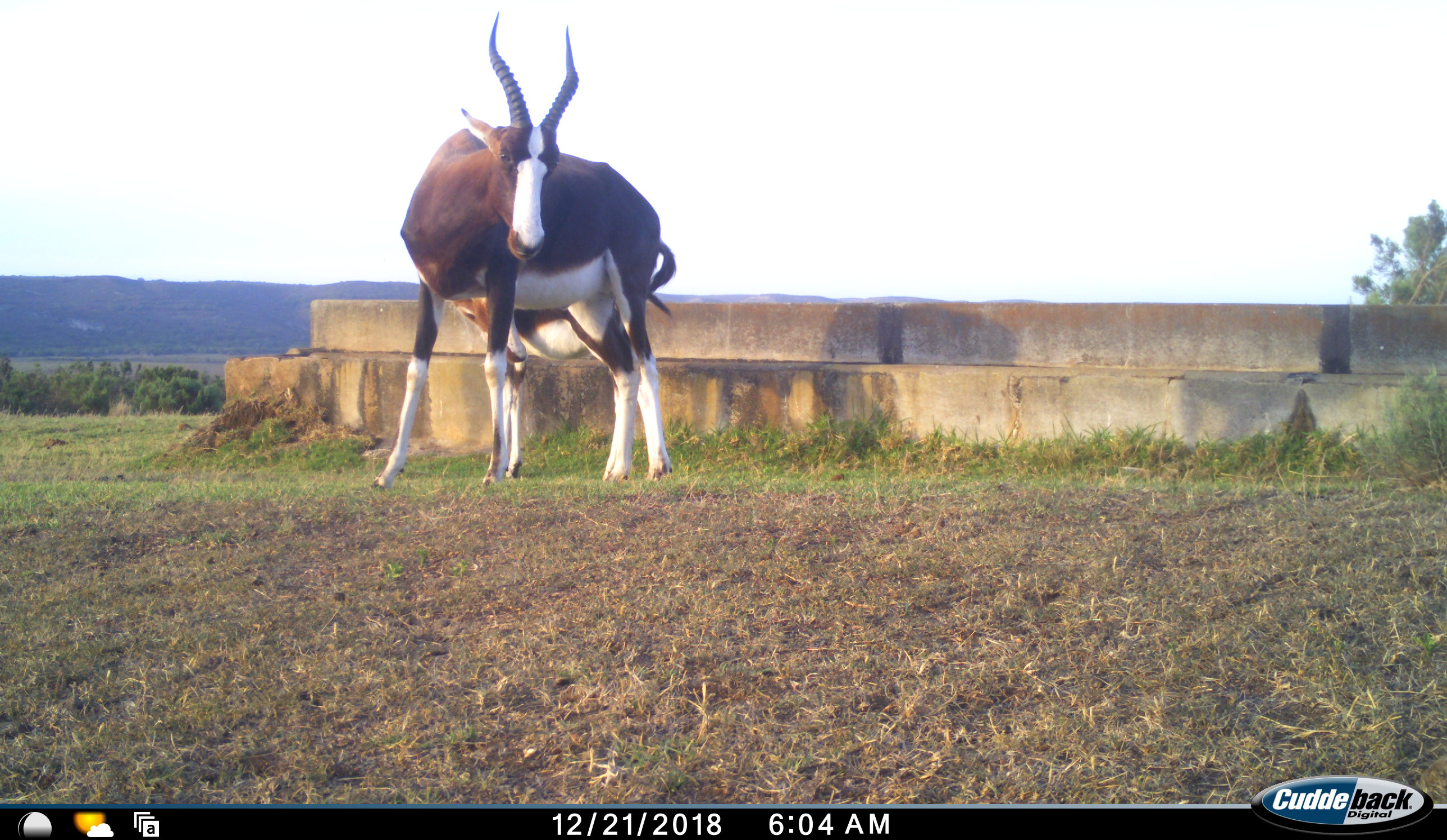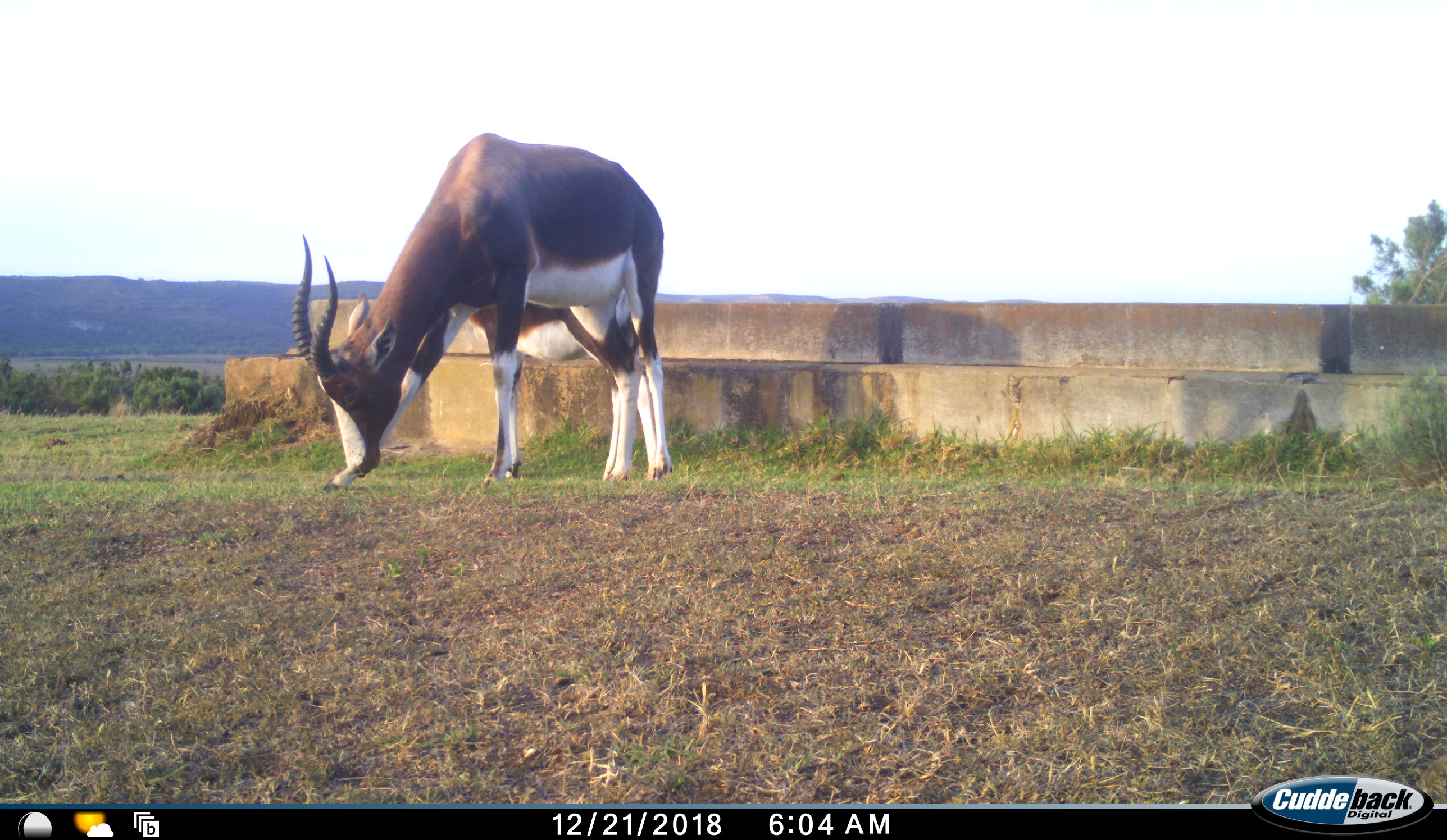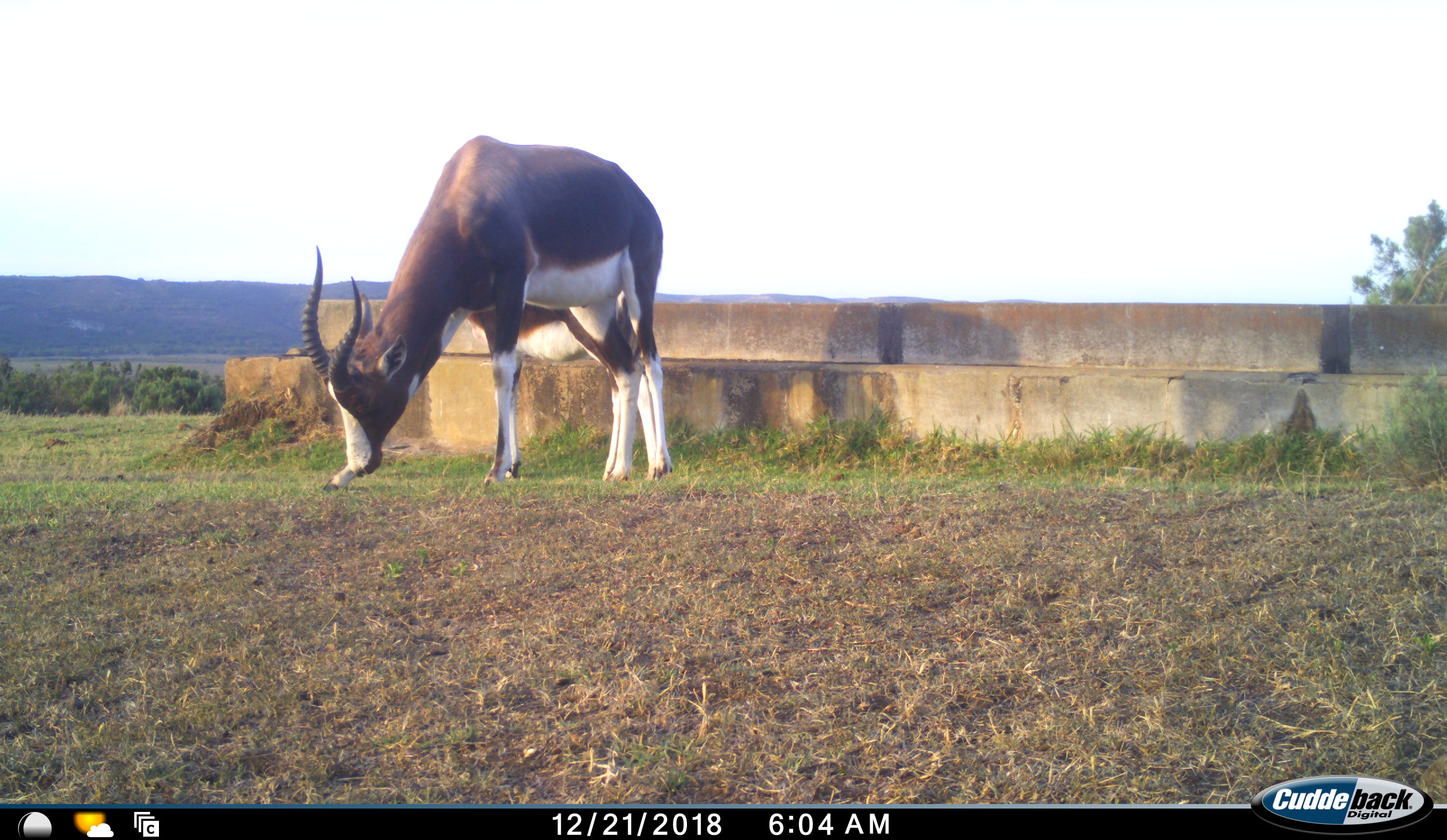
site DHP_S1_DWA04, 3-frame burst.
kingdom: Animalia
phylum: Chordata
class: Mammalia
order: Artiodactyla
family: Bovidae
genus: Damaliscus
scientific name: Damaliscus pygargus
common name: bontebok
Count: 2.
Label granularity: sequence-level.